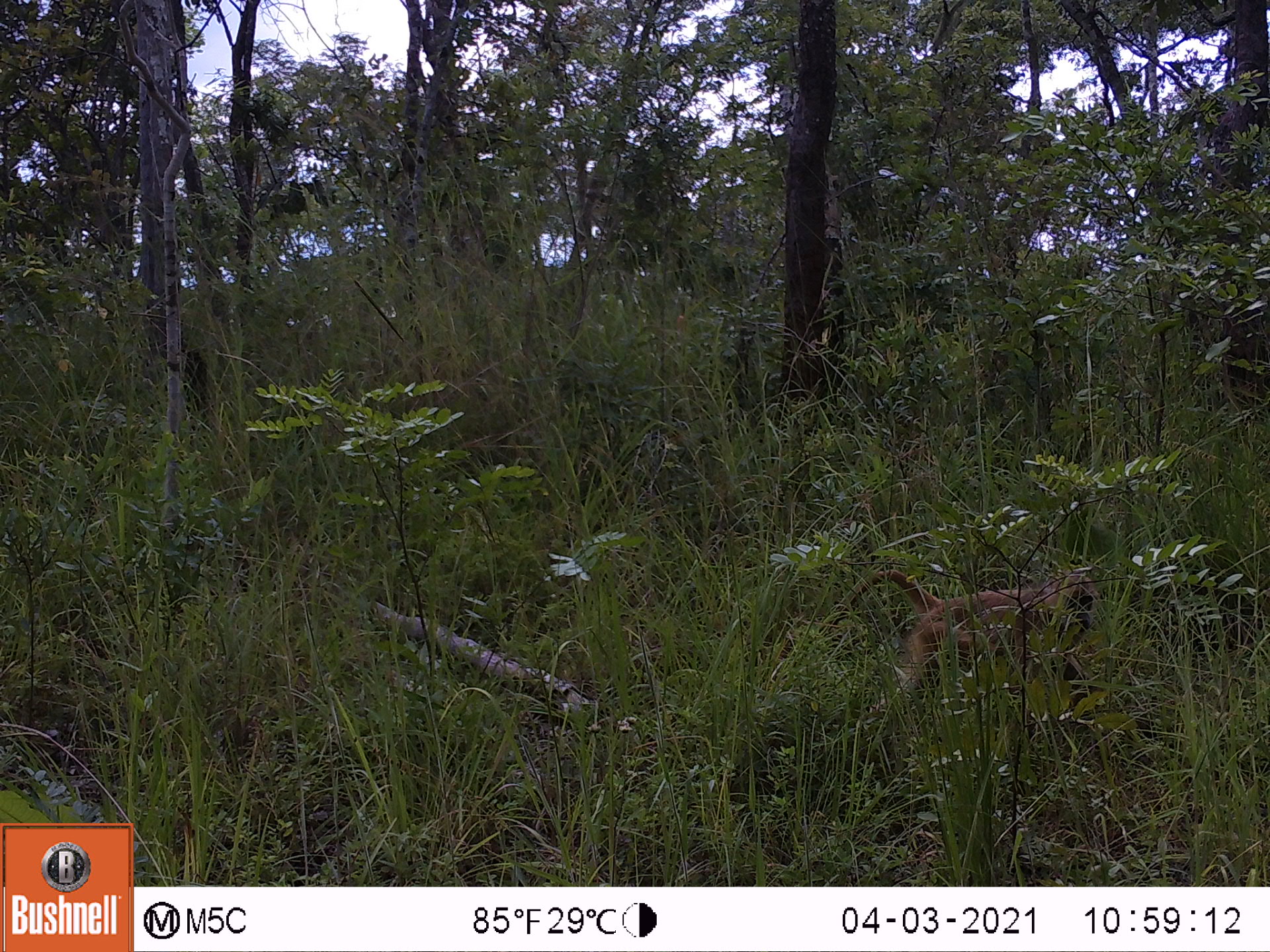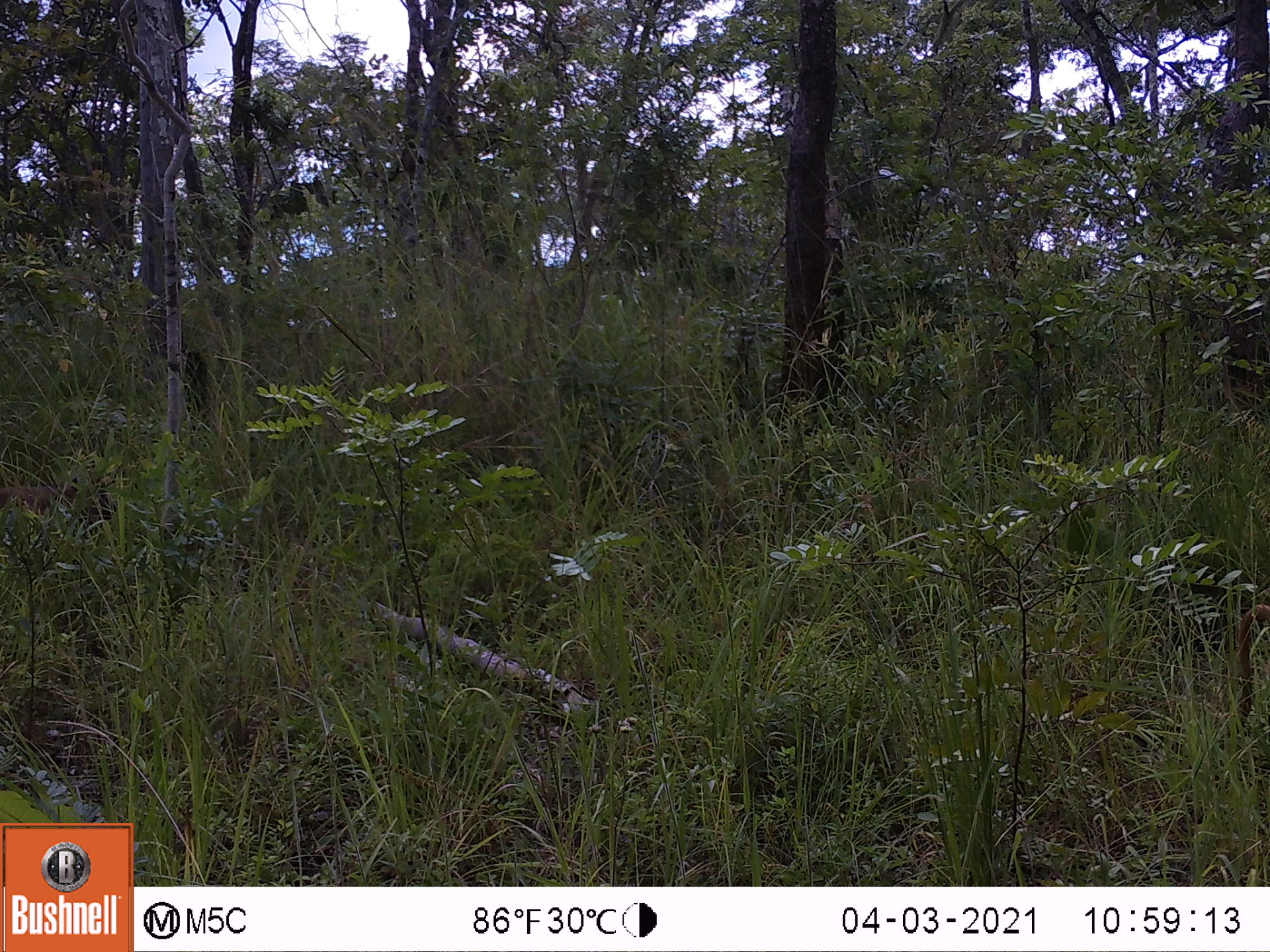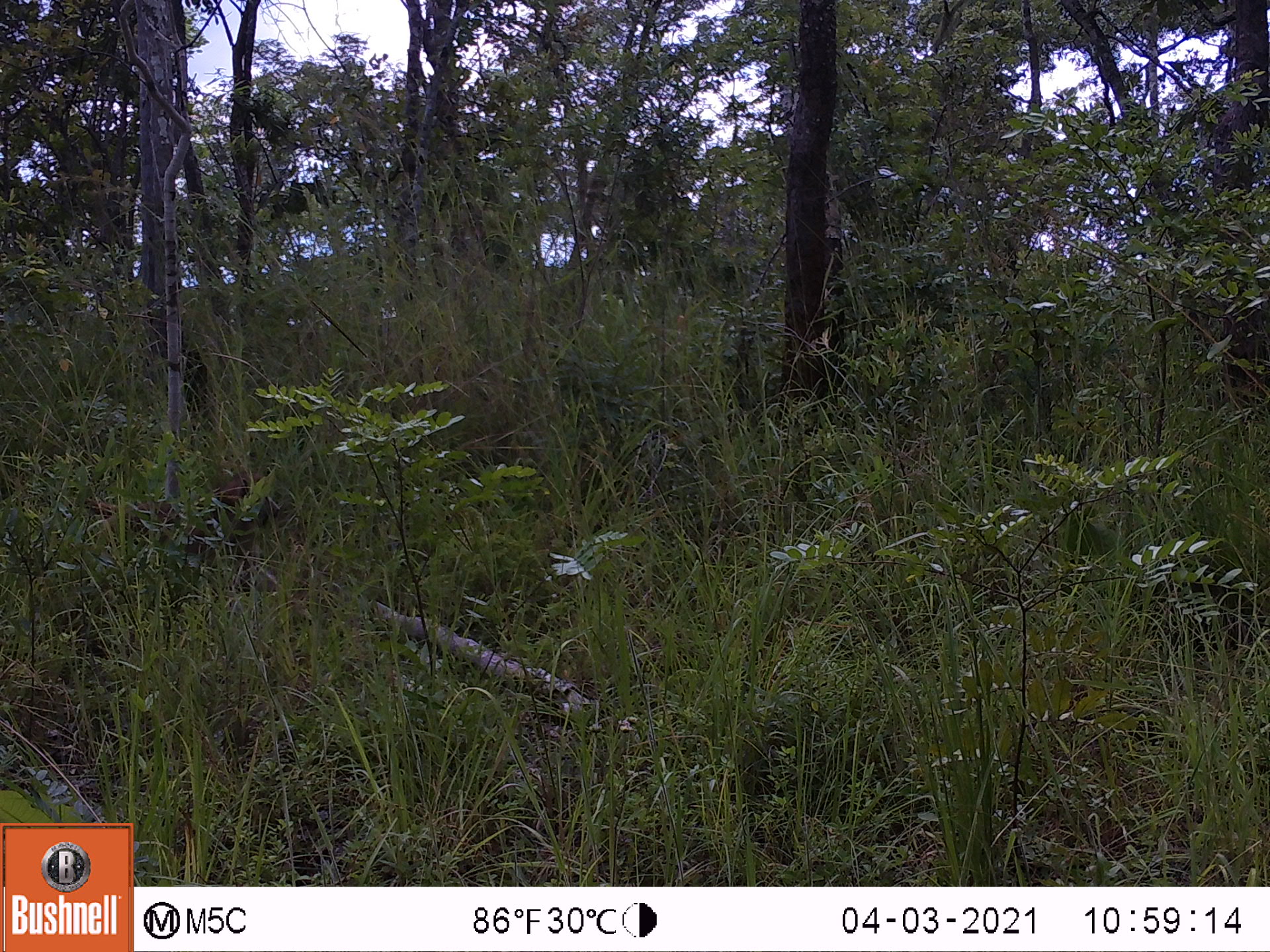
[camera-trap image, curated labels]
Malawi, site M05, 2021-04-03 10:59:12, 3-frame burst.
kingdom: Animalia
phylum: Chordata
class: Mammalia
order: Primates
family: Cercopithecidae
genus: Papio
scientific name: Papio cynocephalus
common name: yellow baboon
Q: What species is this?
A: Yellow baboon (Papio cynocephalus).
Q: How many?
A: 1.